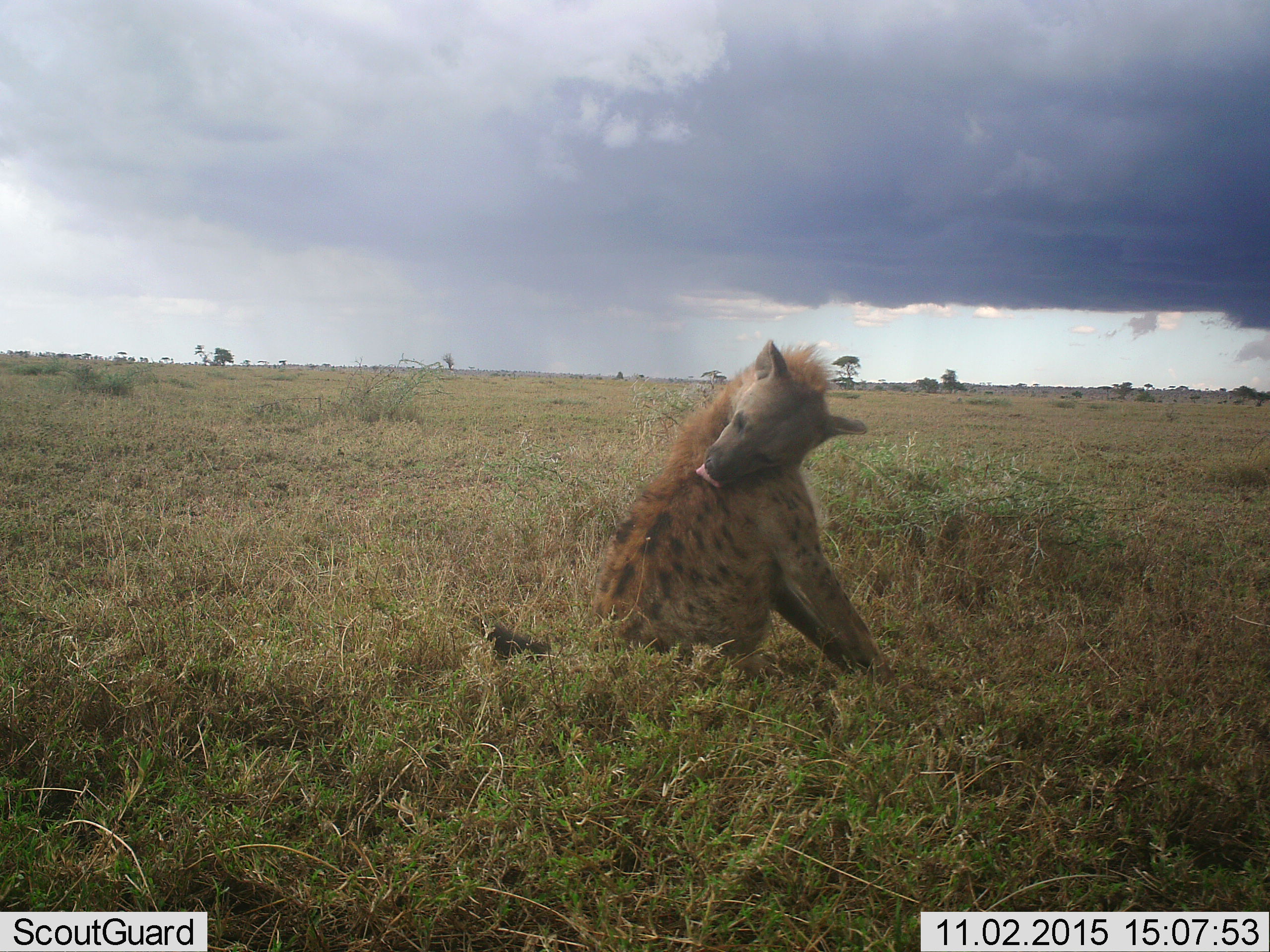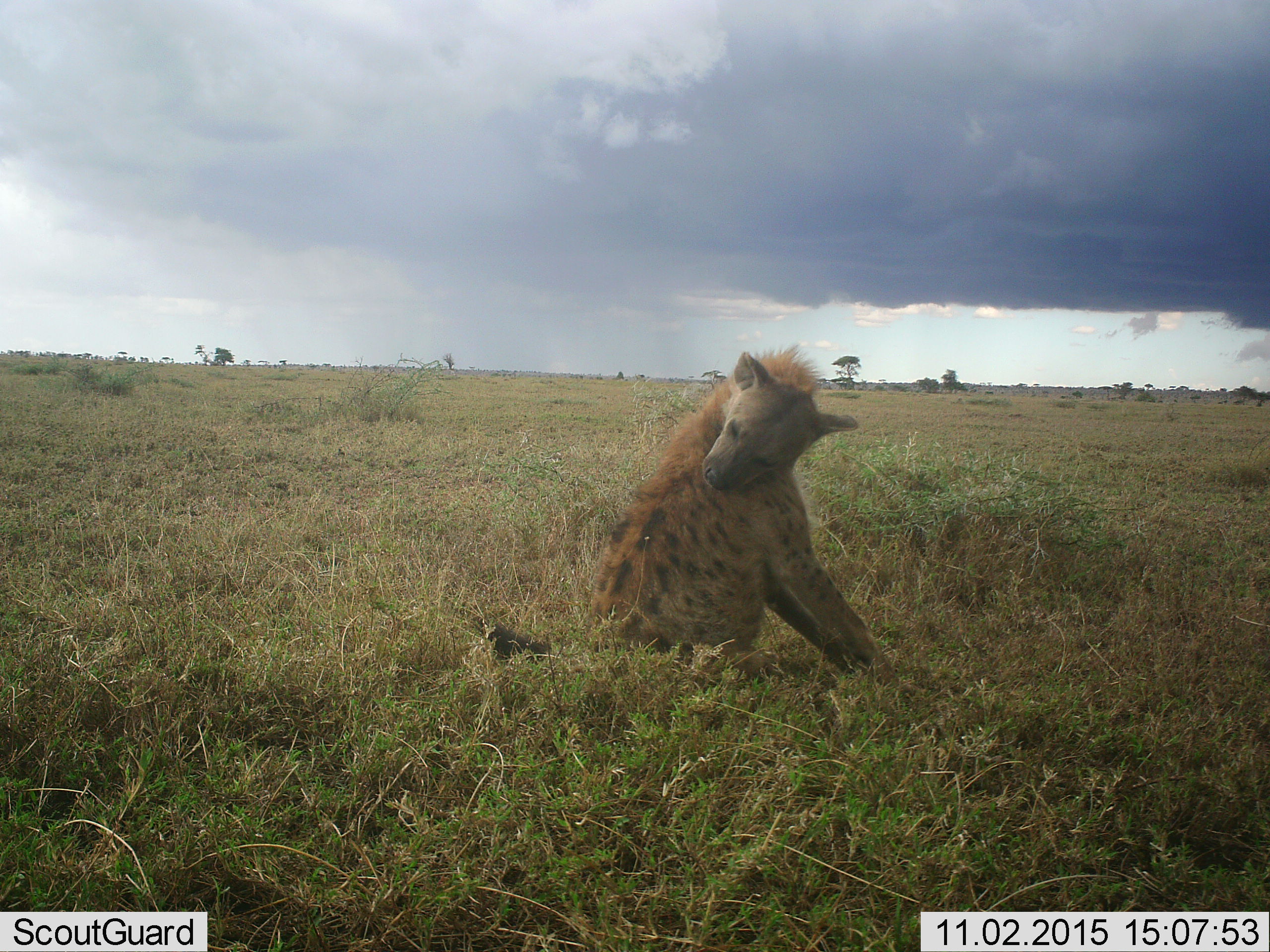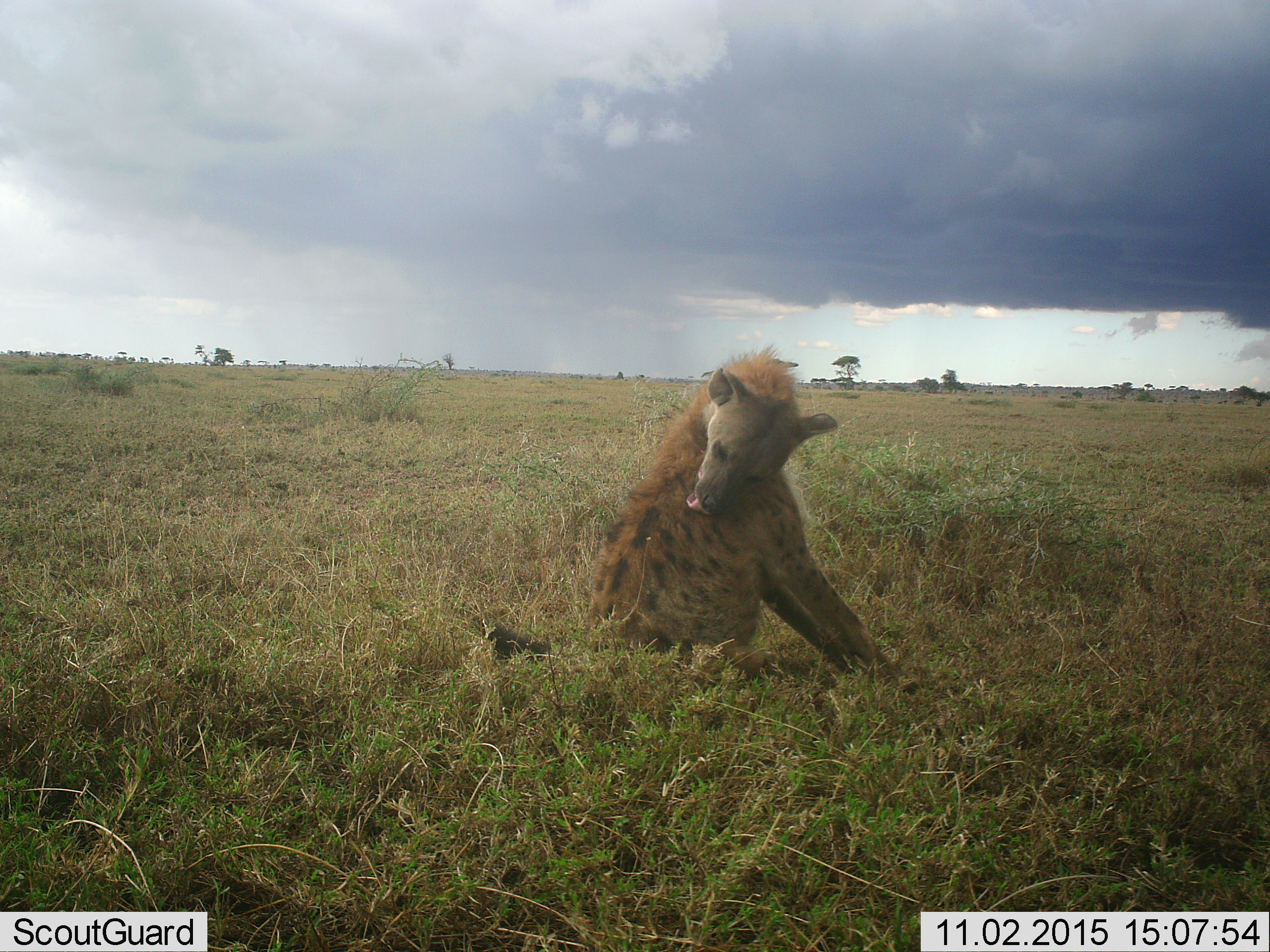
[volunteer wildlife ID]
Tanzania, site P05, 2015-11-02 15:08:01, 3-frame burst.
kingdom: Animalia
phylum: Chordata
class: Mammalia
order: Carnivora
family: Hyaenidae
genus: Crocuta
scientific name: Crocuta crocuta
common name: spotted hyena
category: hyenaspotted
Hyenaspotted (spotted hyena) (Crocuta crocuta), count 1. Behavior (volunteer vote fractions): standing 0%, resting 100%, moving 0%, interacting 0%. Young present (vote fraction): 22%. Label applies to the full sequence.